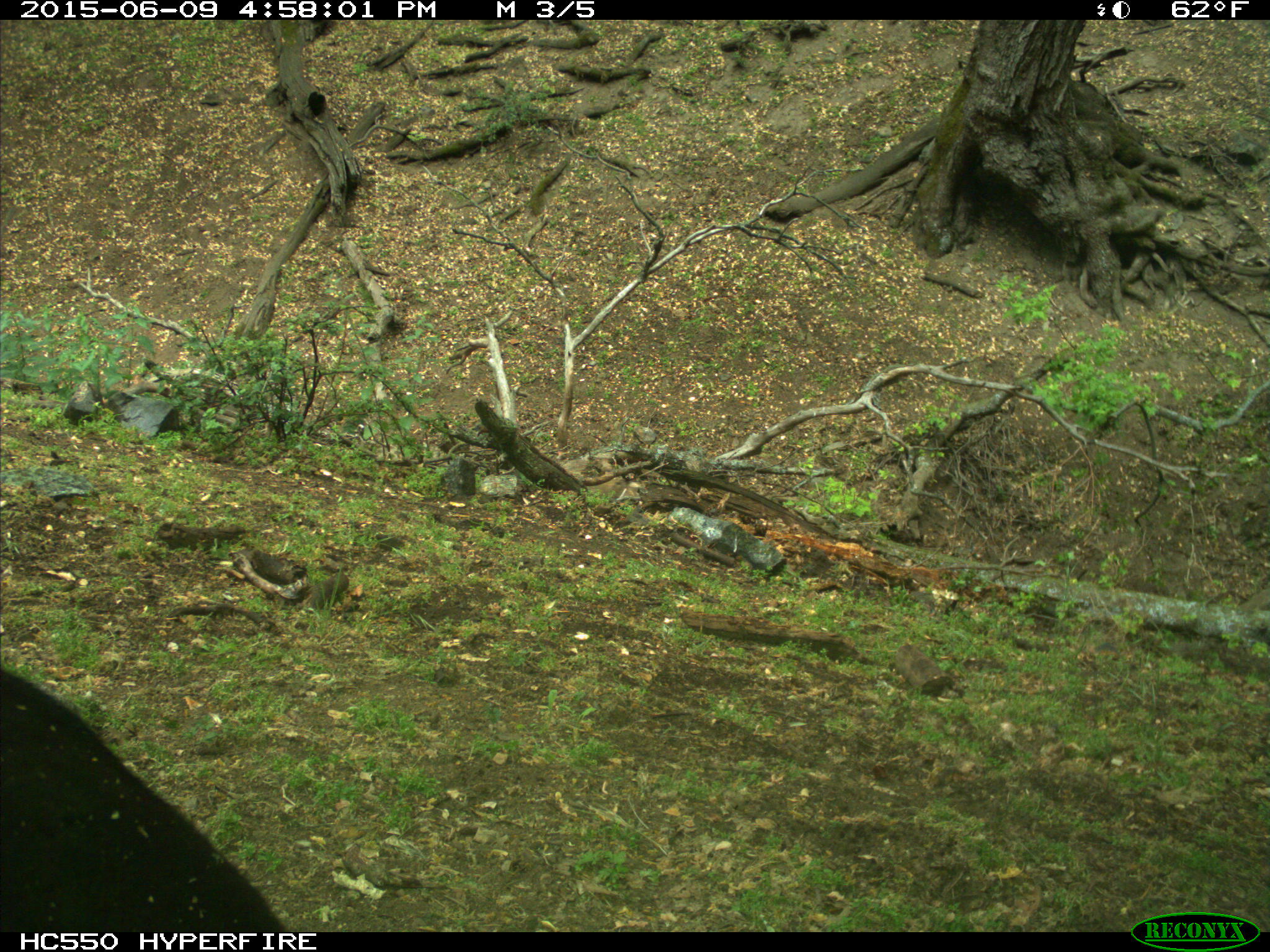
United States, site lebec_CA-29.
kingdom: Animalia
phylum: Chordata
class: Mammalia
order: Artiodactyla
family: Bovidae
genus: Bos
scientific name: Bos taurus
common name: domestic cow